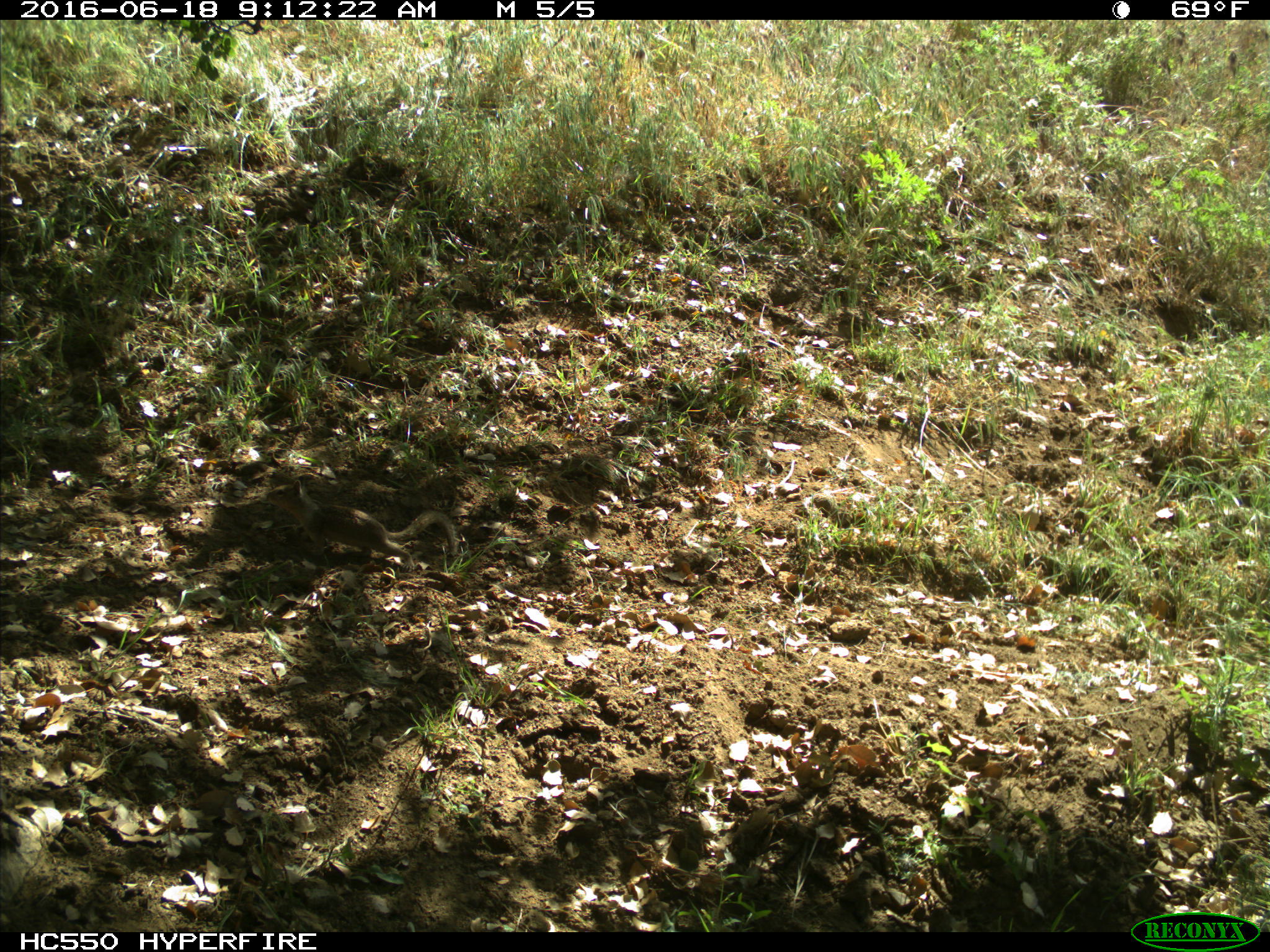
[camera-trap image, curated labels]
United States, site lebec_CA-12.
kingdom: Animalia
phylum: Chordata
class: Mammalia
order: Rodentia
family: Sciuridae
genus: Otospermophilus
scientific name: Otospermophilus beecheyi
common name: california ground squirrel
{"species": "Otospermophilus beecheyi (california ground squirrel)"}